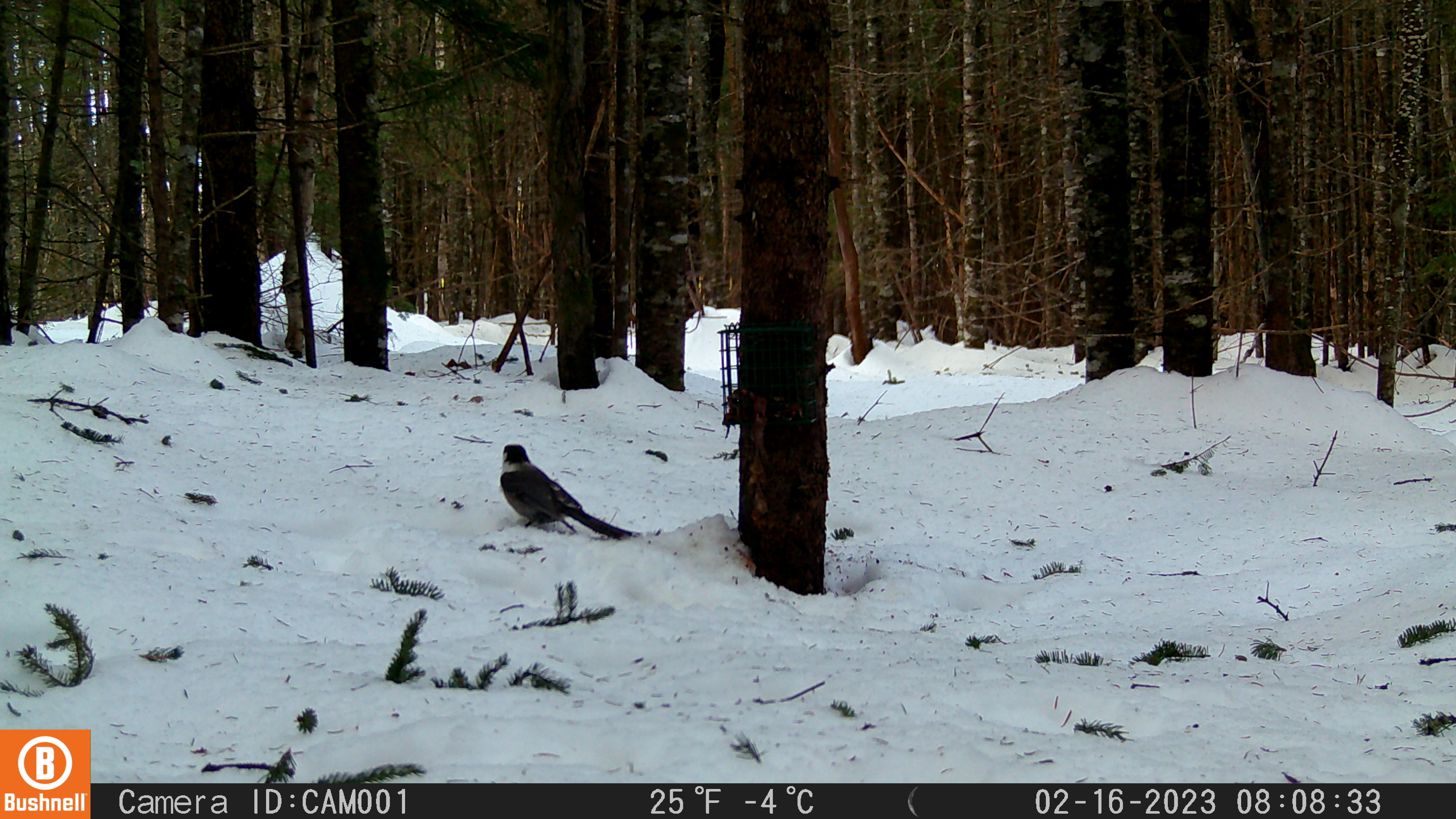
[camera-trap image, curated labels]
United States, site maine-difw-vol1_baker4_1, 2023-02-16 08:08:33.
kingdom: Animalia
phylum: Chordata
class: Aves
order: Passeriformes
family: Corvidae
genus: Perisoreus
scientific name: Perisoreus canadensis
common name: canada jay